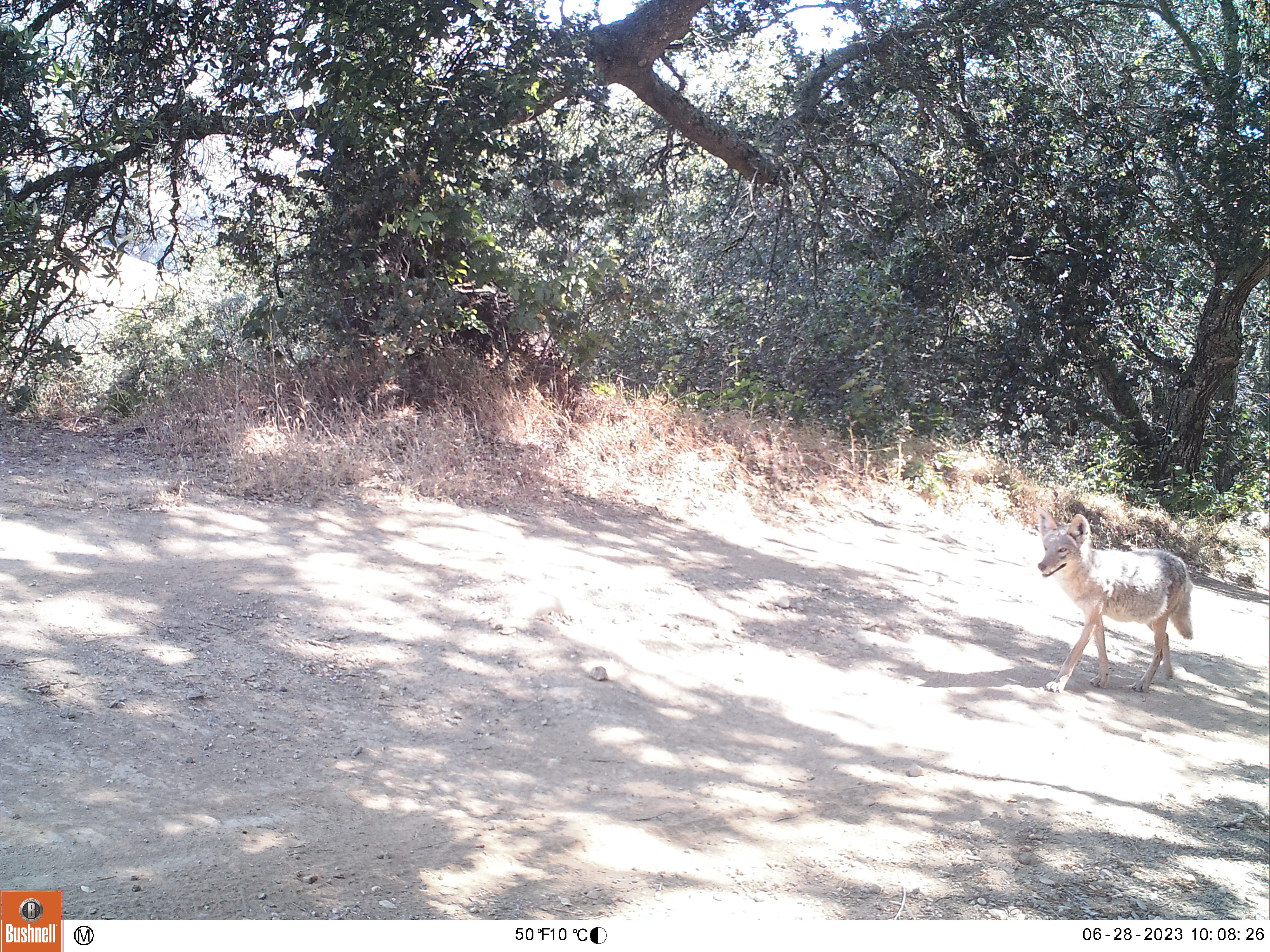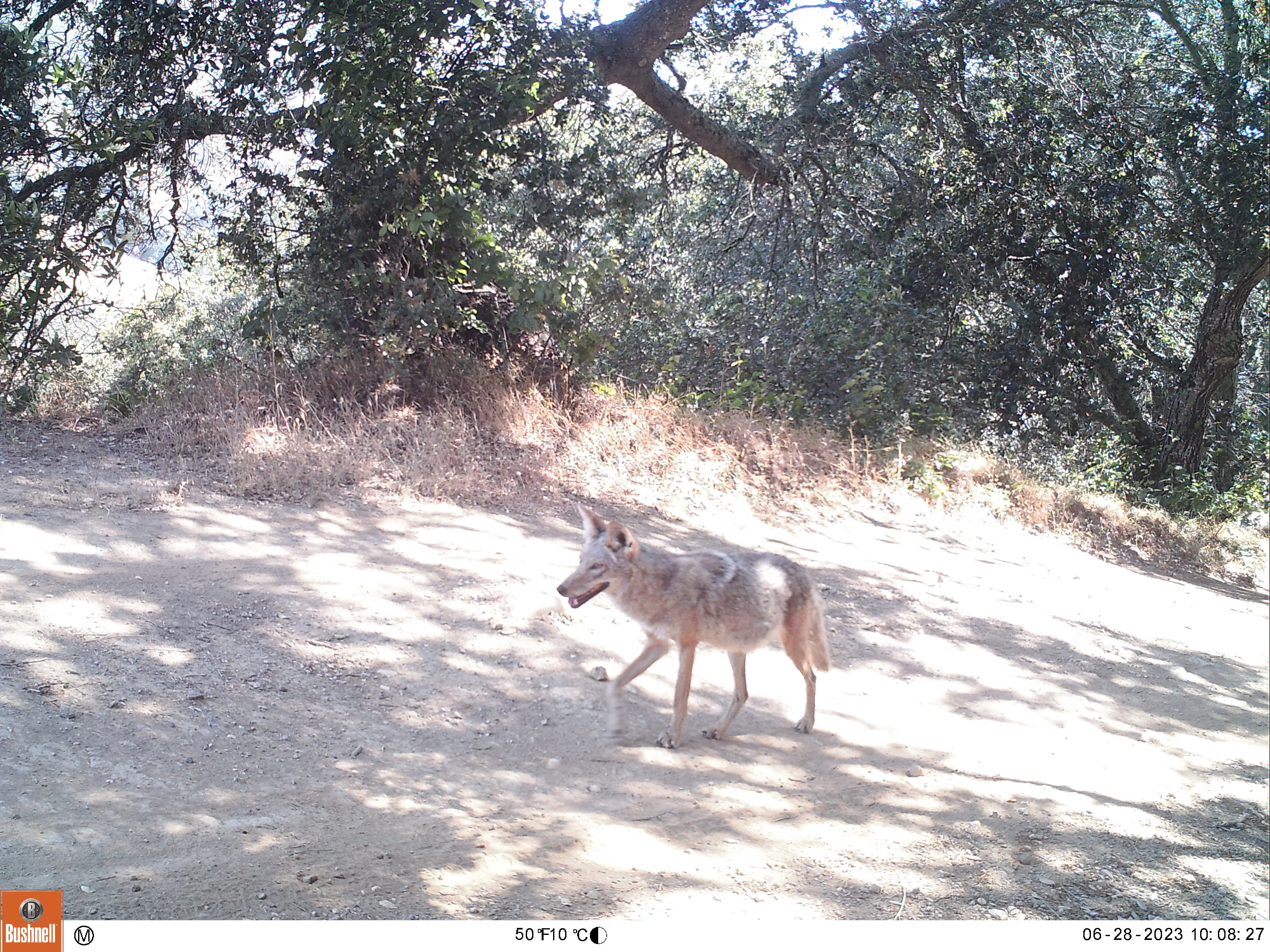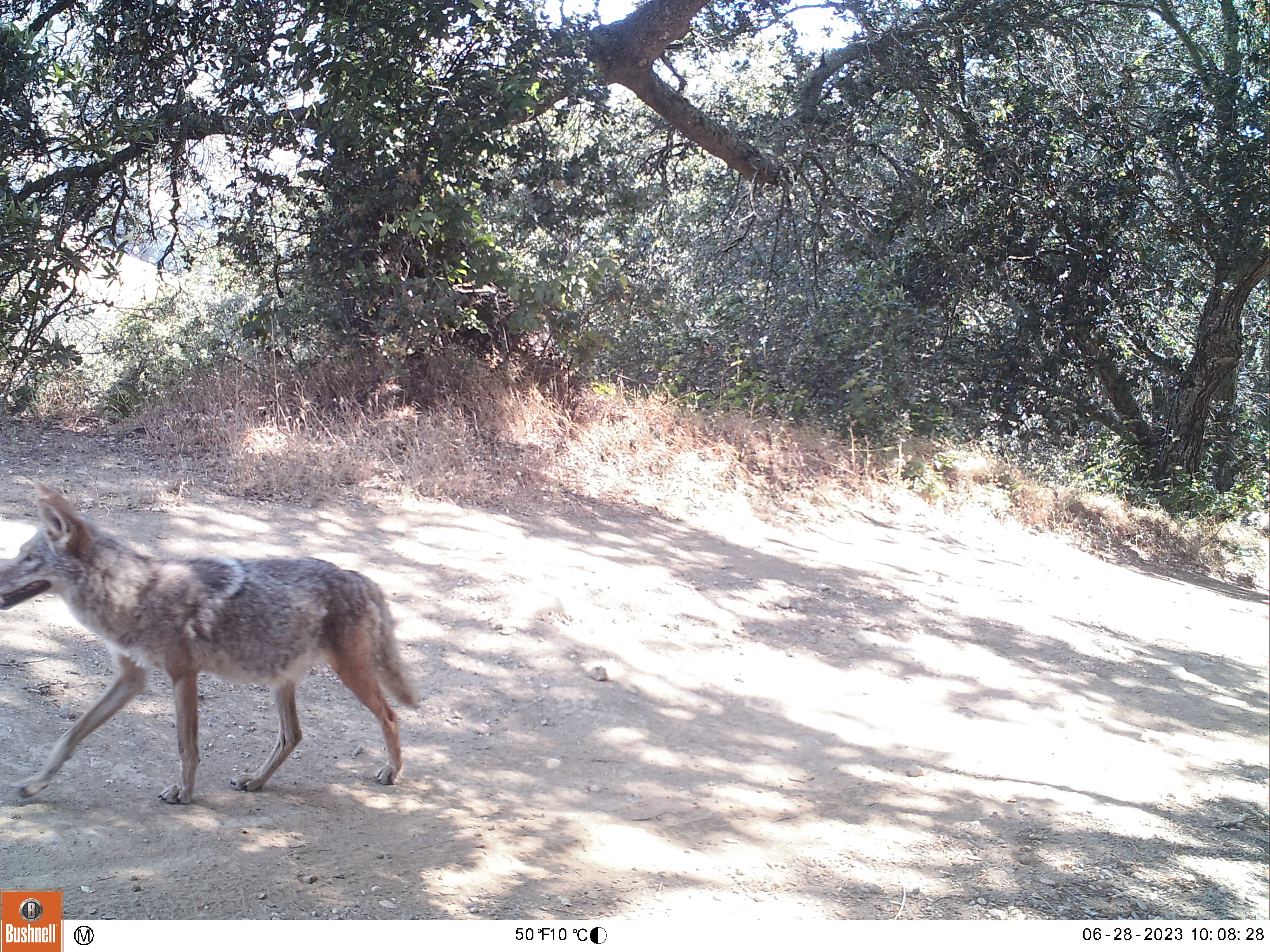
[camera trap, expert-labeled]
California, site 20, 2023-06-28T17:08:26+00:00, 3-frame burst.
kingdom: Animalia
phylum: Chordata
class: Mammalia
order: Carnivora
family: Canidae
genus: Canis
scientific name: Canis latrans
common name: coyote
Coyote (Canis latrans).